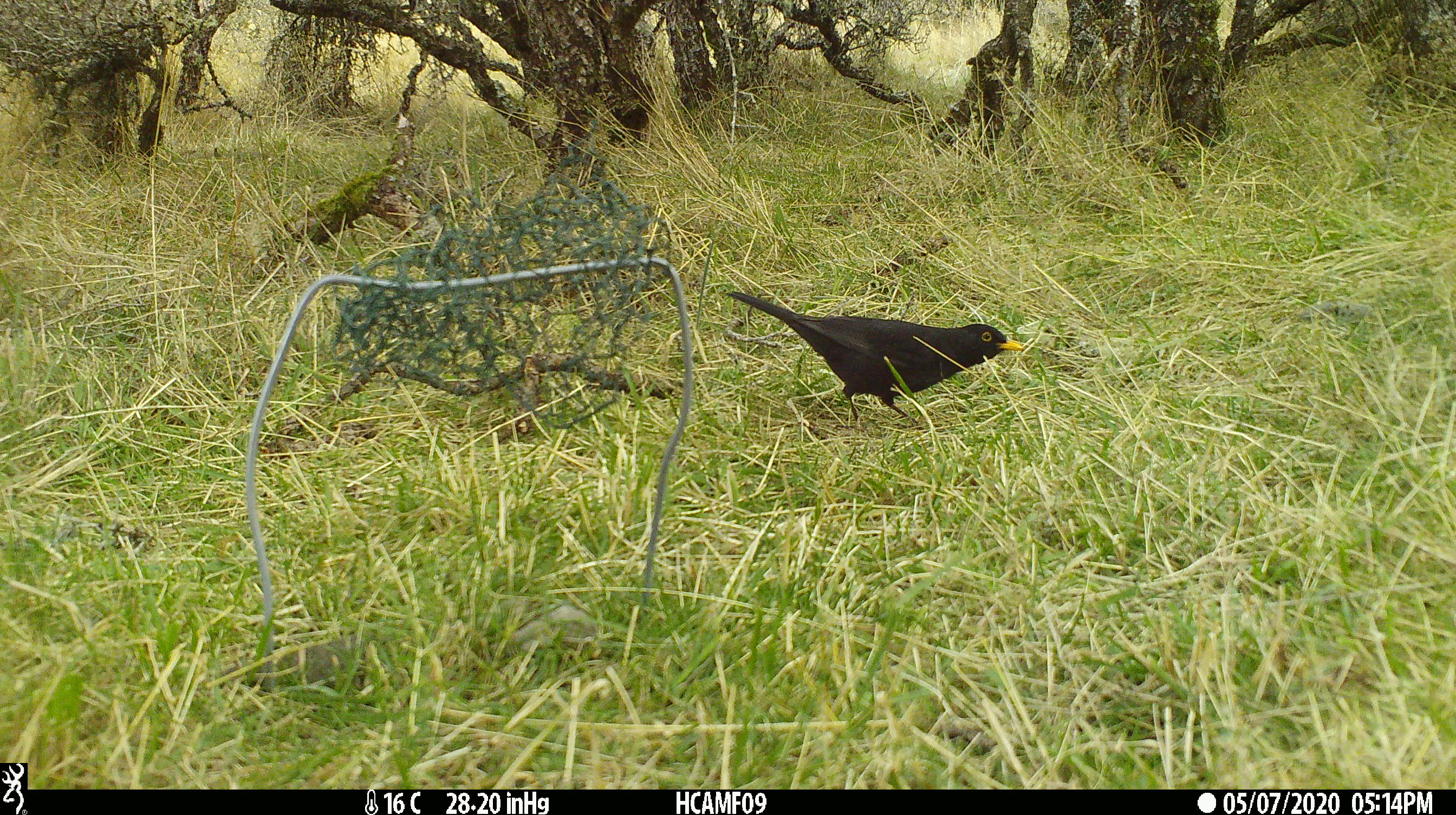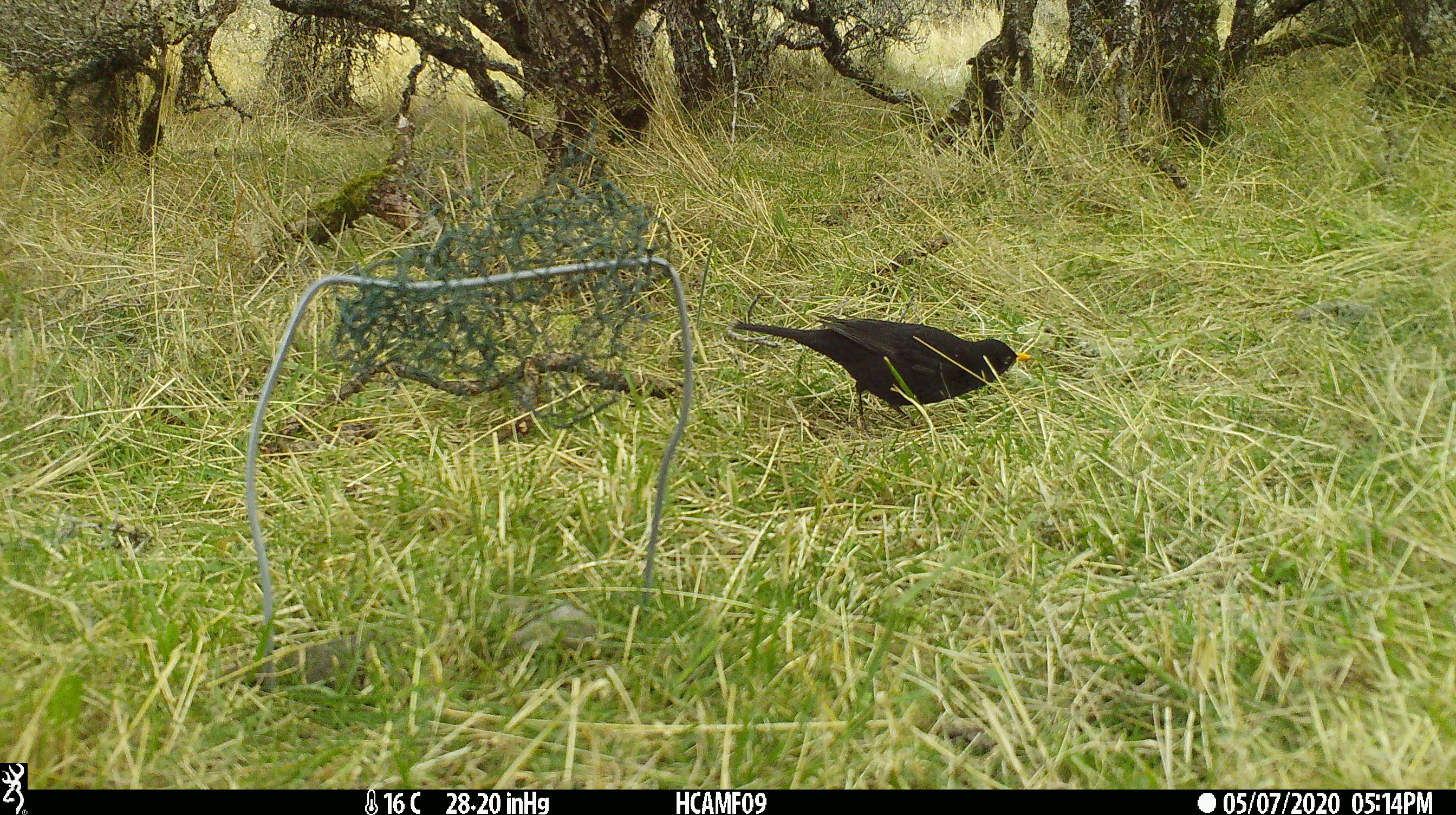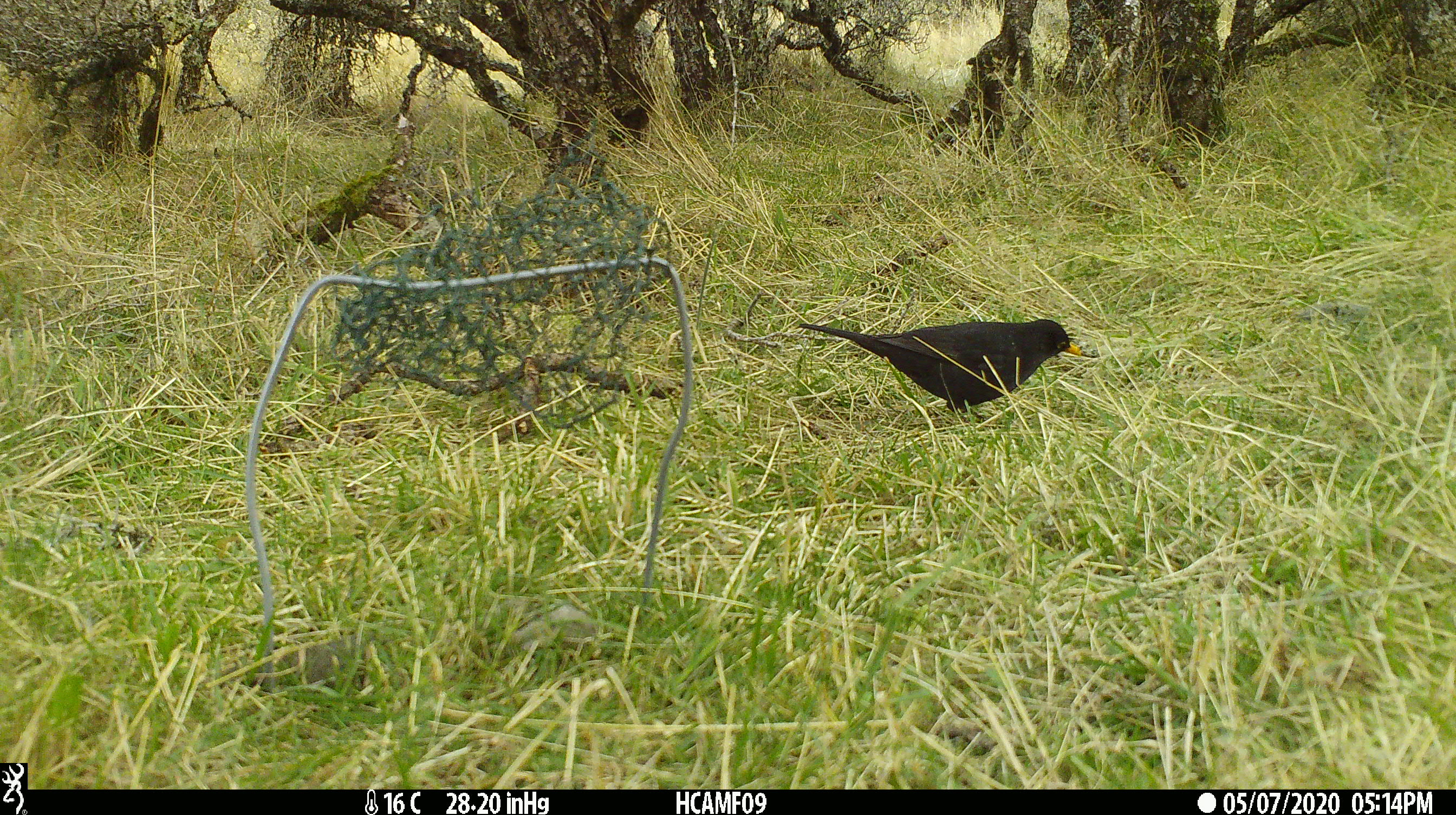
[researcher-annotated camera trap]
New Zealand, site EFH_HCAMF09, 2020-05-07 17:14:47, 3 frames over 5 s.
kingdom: Animalia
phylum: Chordata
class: Aves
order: Passeriformes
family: Turdidae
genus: Turdus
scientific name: Turdus merula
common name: eurasian blackbird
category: blackbird